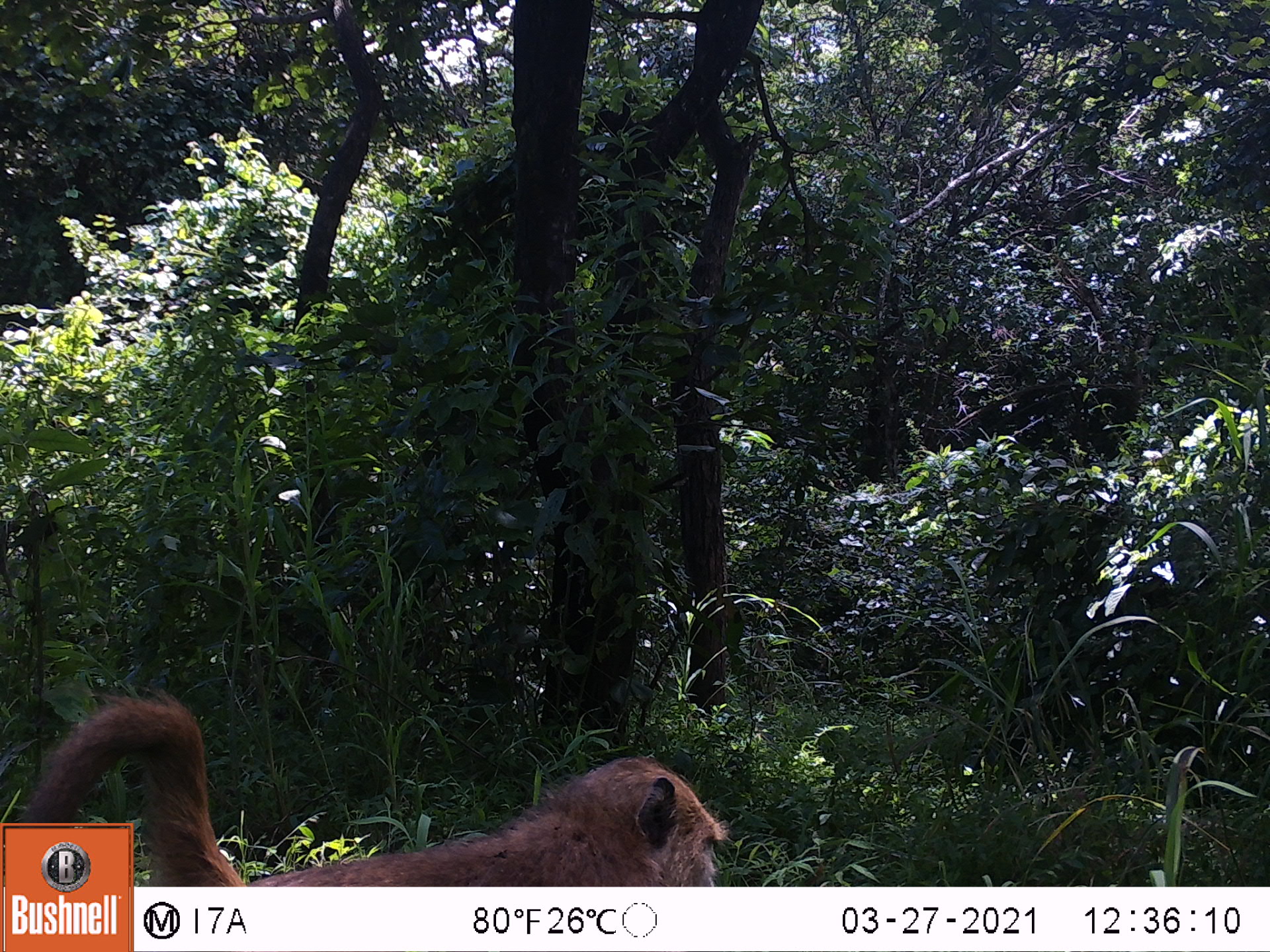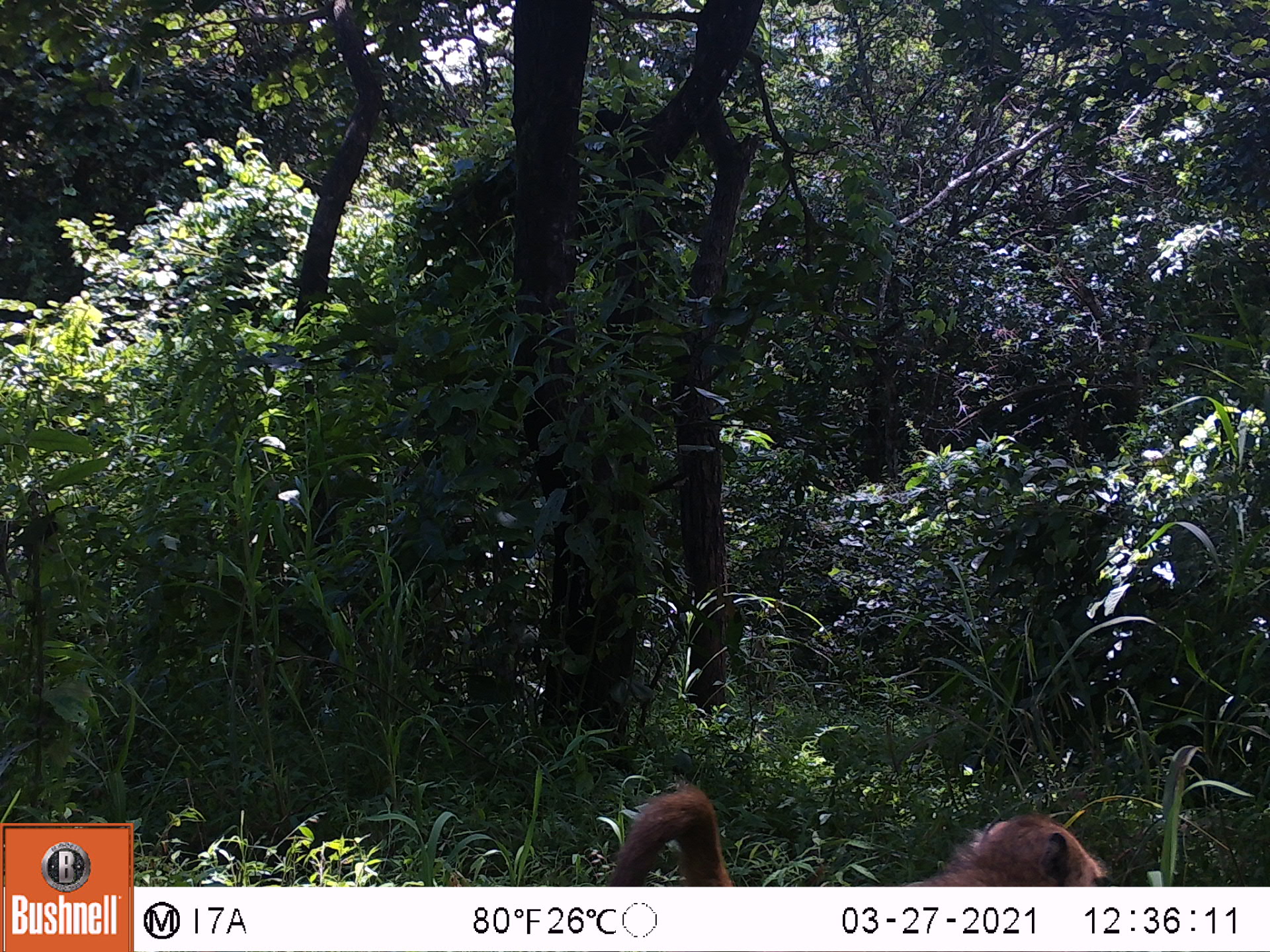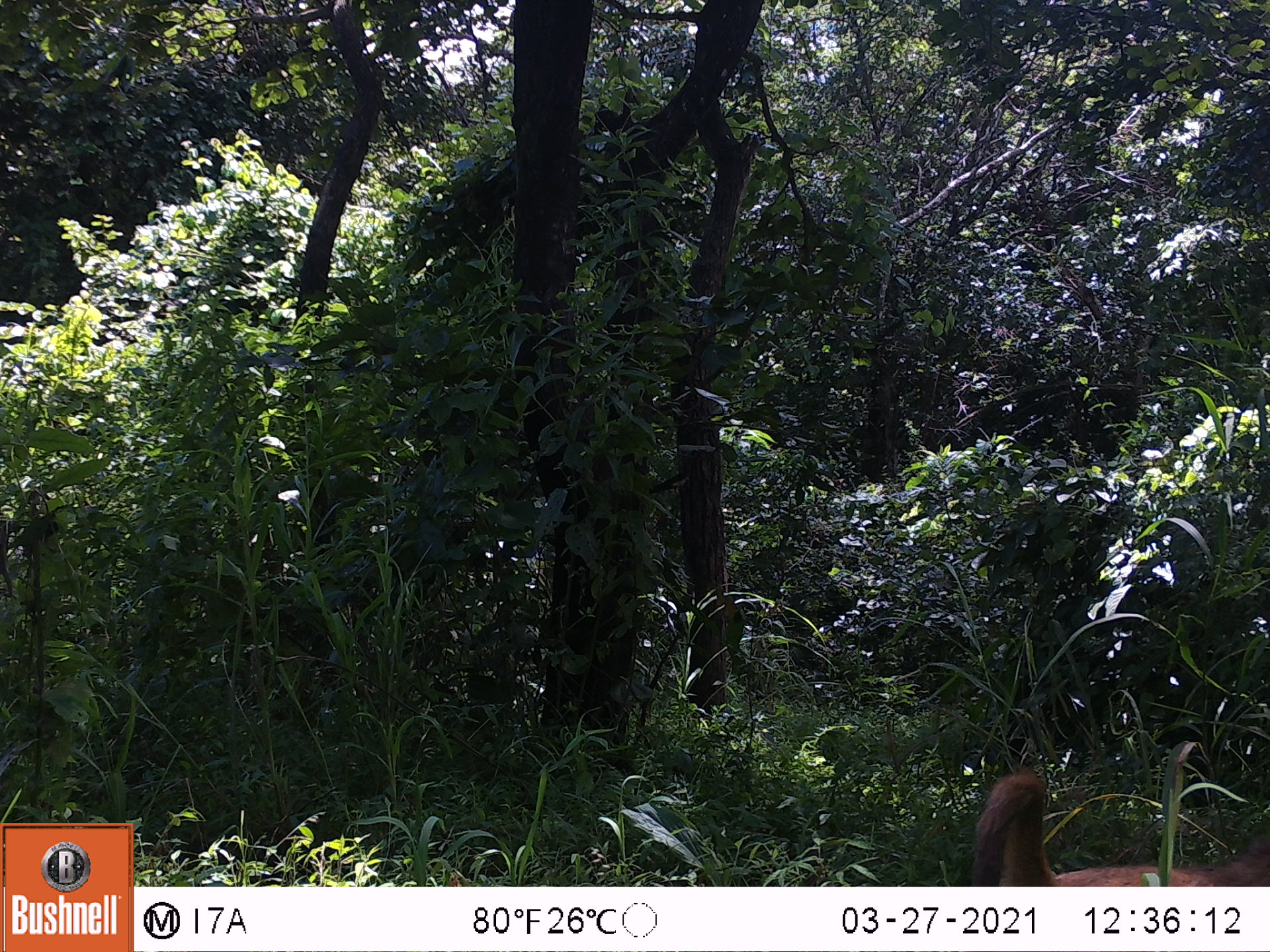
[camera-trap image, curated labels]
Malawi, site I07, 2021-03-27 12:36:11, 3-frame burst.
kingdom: Animalia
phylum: Chordata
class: Mammalia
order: Primates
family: Cercopithecidae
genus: Papio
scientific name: Papio cynocephalus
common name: yellow baboon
Yellow baboon (Papio cynocephalus), count 1.